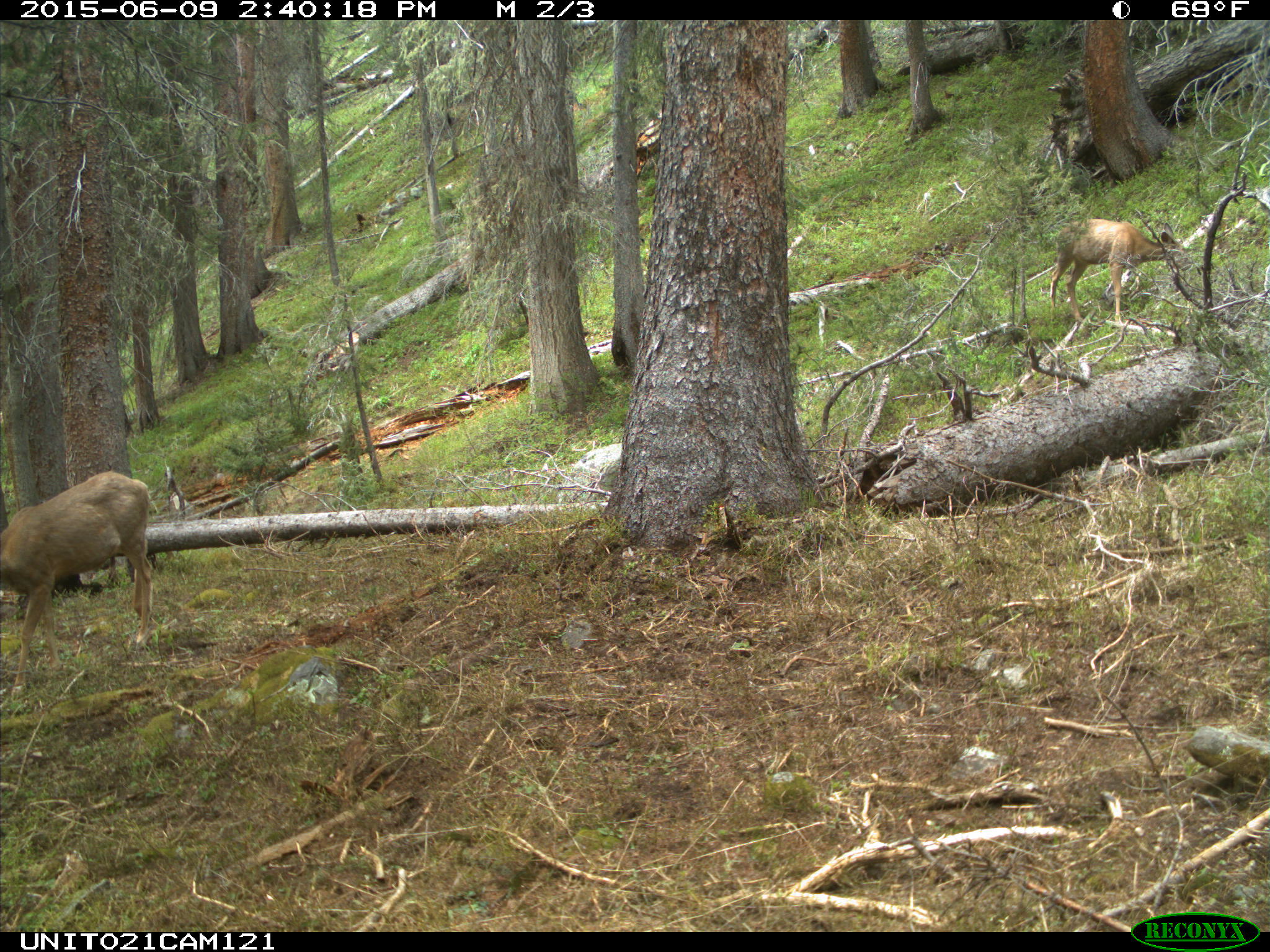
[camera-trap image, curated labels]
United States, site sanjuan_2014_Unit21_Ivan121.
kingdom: Animalia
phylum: Chordata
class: Mammalia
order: Artiodactyla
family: Cervidae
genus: Odocoileus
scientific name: Odocoileus hemionus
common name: mule deer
Odocoileus hemionus (mule deer).